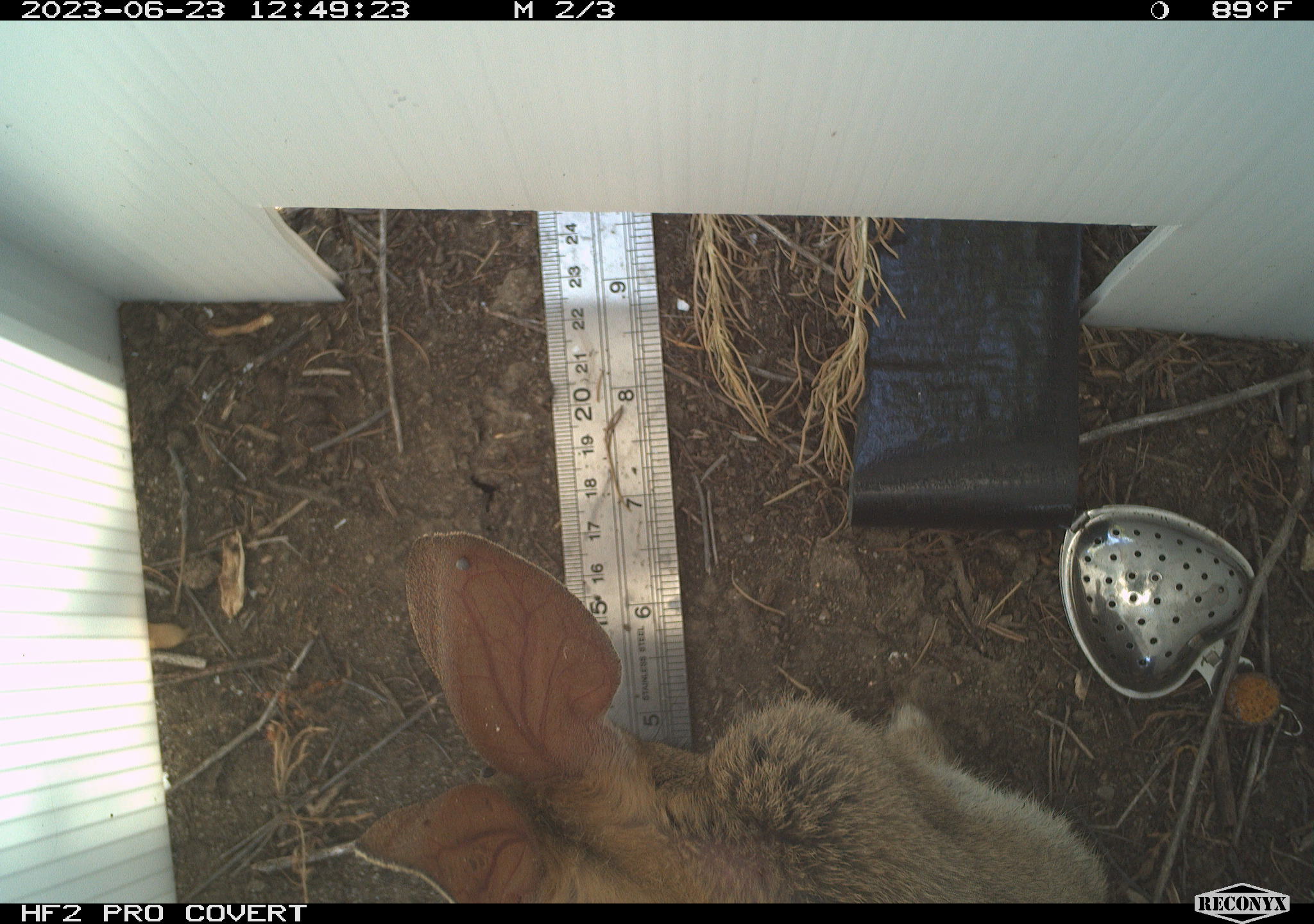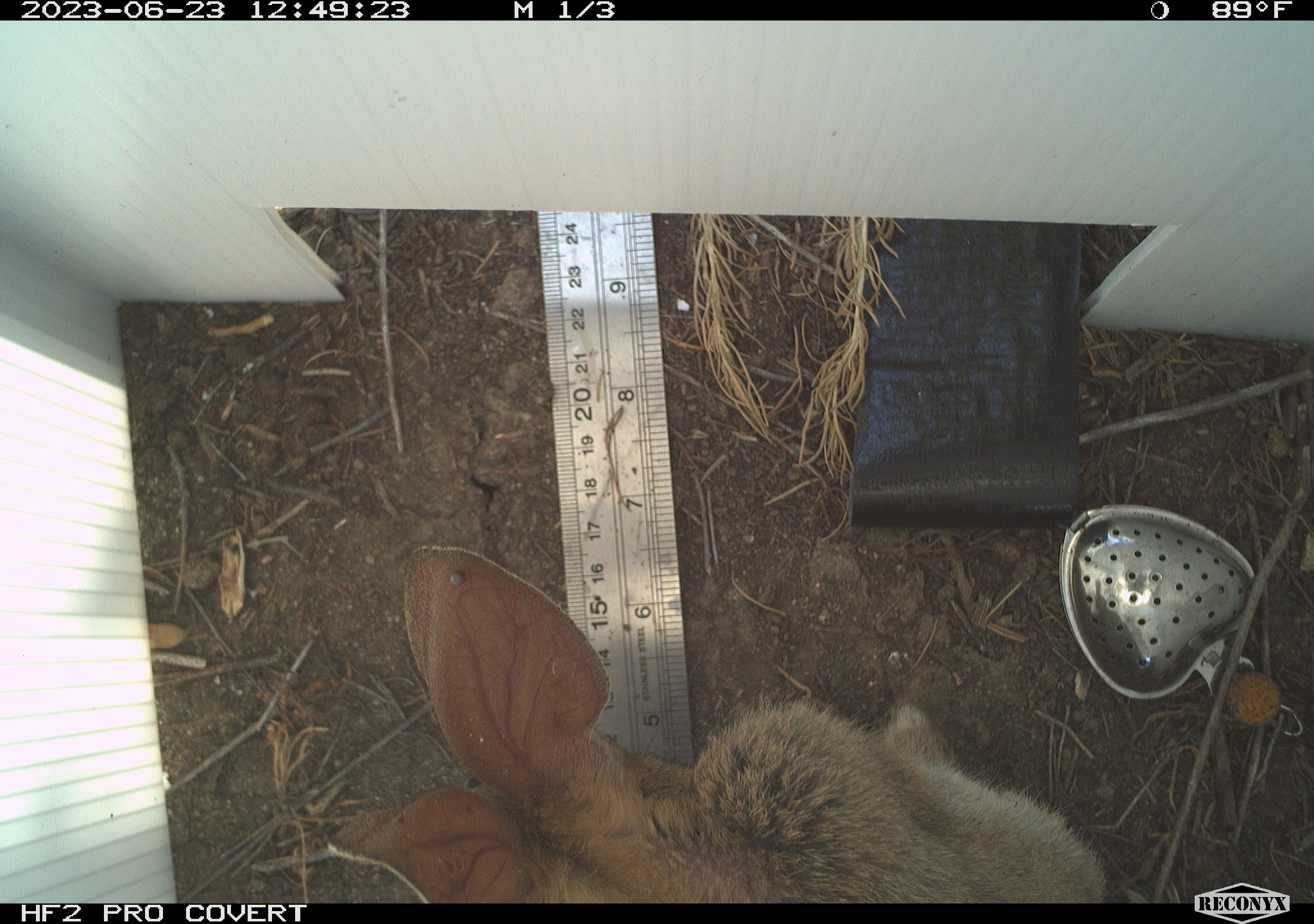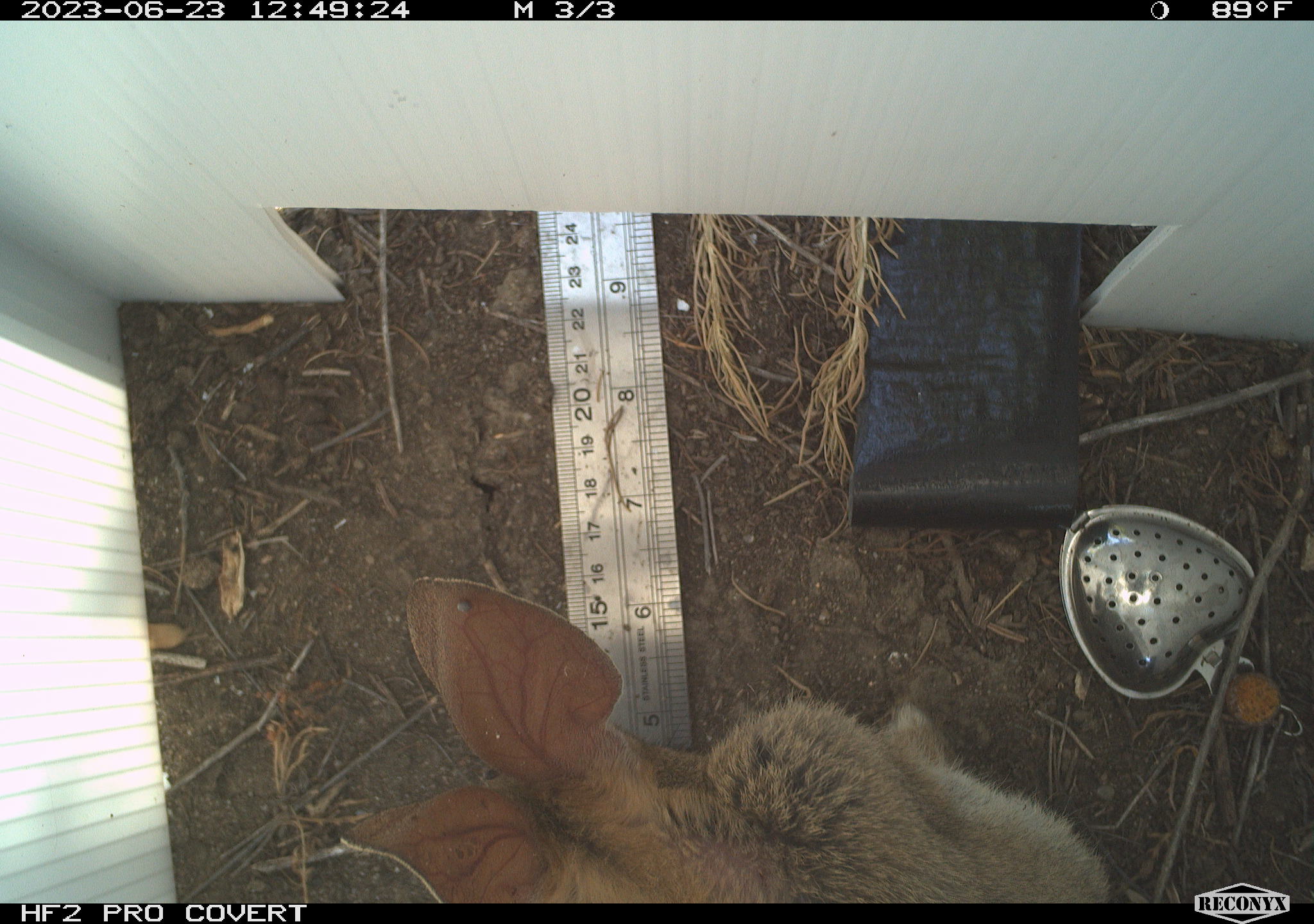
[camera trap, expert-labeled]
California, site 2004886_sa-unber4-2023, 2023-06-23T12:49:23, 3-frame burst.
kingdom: Animalia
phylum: Chordata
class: Mammalia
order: Lagomorpha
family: Leporidae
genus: Sylvilagus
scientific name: Sylvilagus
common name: cottontail rabbits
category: sylvilagus species